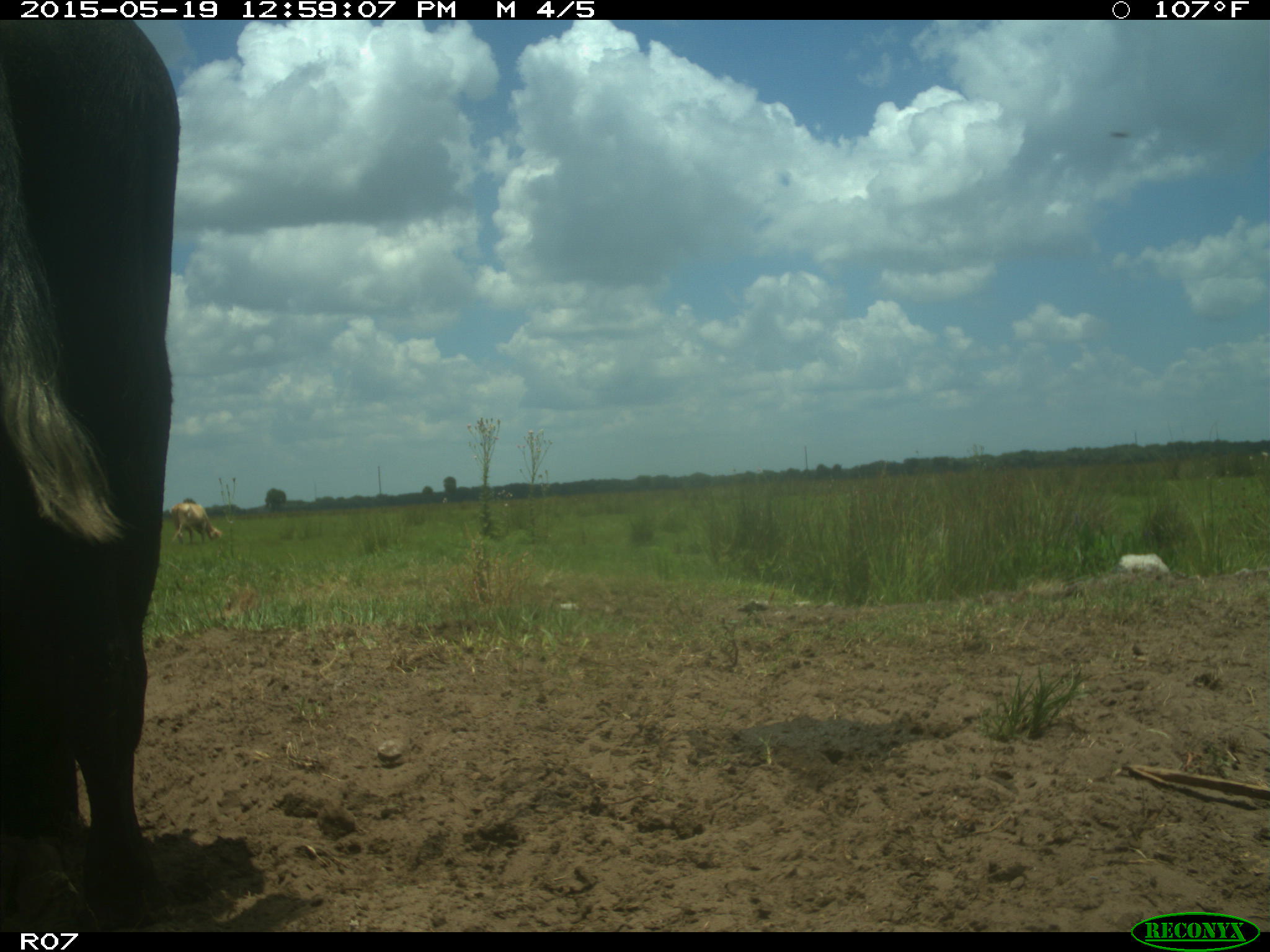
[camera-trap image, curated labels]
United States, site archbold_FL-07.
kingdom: Animalia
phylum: Chordata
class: Mammalia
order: Artiodactyla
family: Bovidae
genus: Bos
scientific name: Bos taurus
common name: domestic cow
Bos taurus (domestic cow).